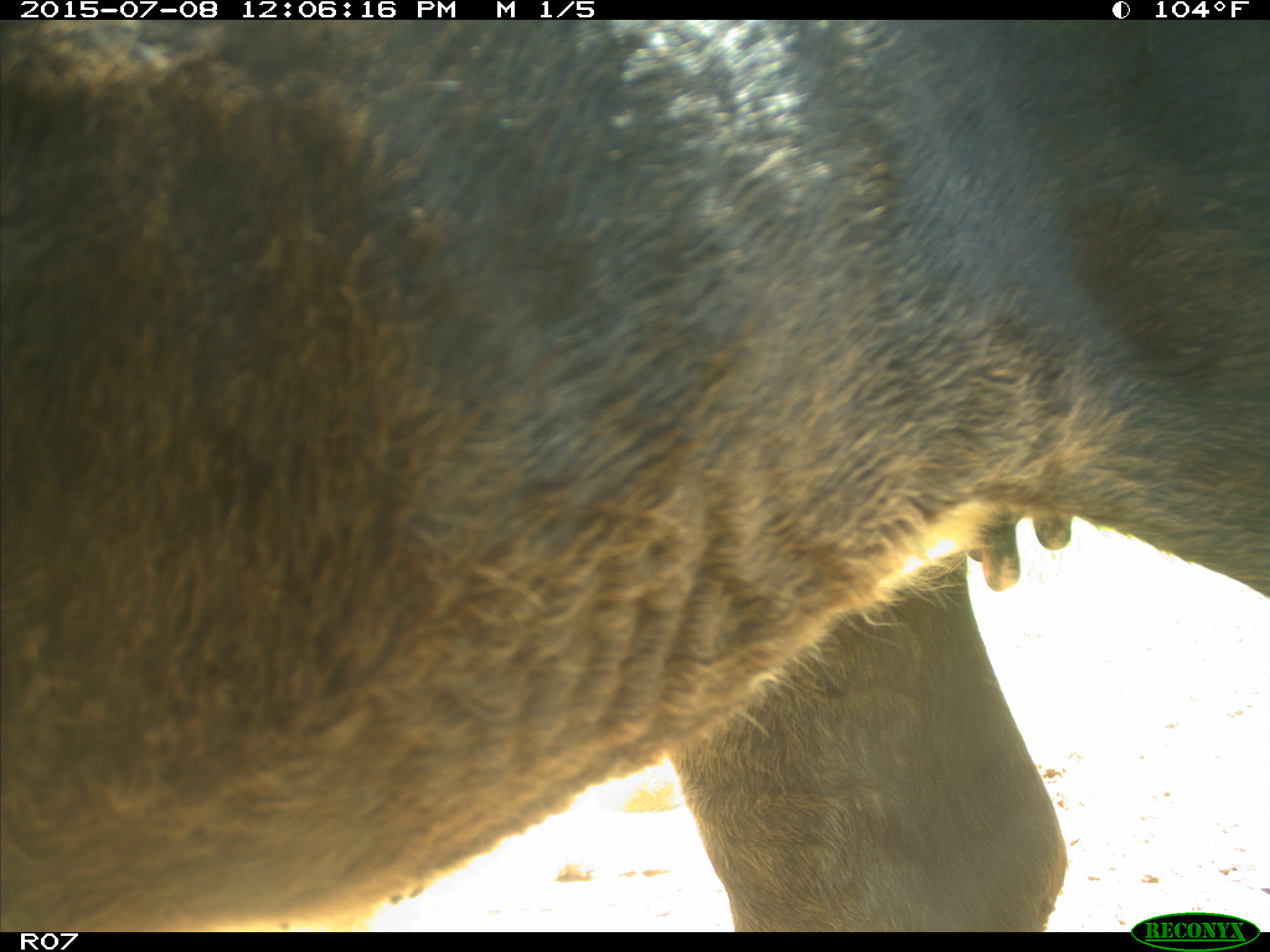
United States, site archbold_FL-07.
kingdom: Animalia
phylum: Chordata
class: Mammalia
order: Artiodactyla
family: Bovidae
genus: Bos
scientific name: Bos taurus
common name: domestic cow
Bos taurus (domestic cow).